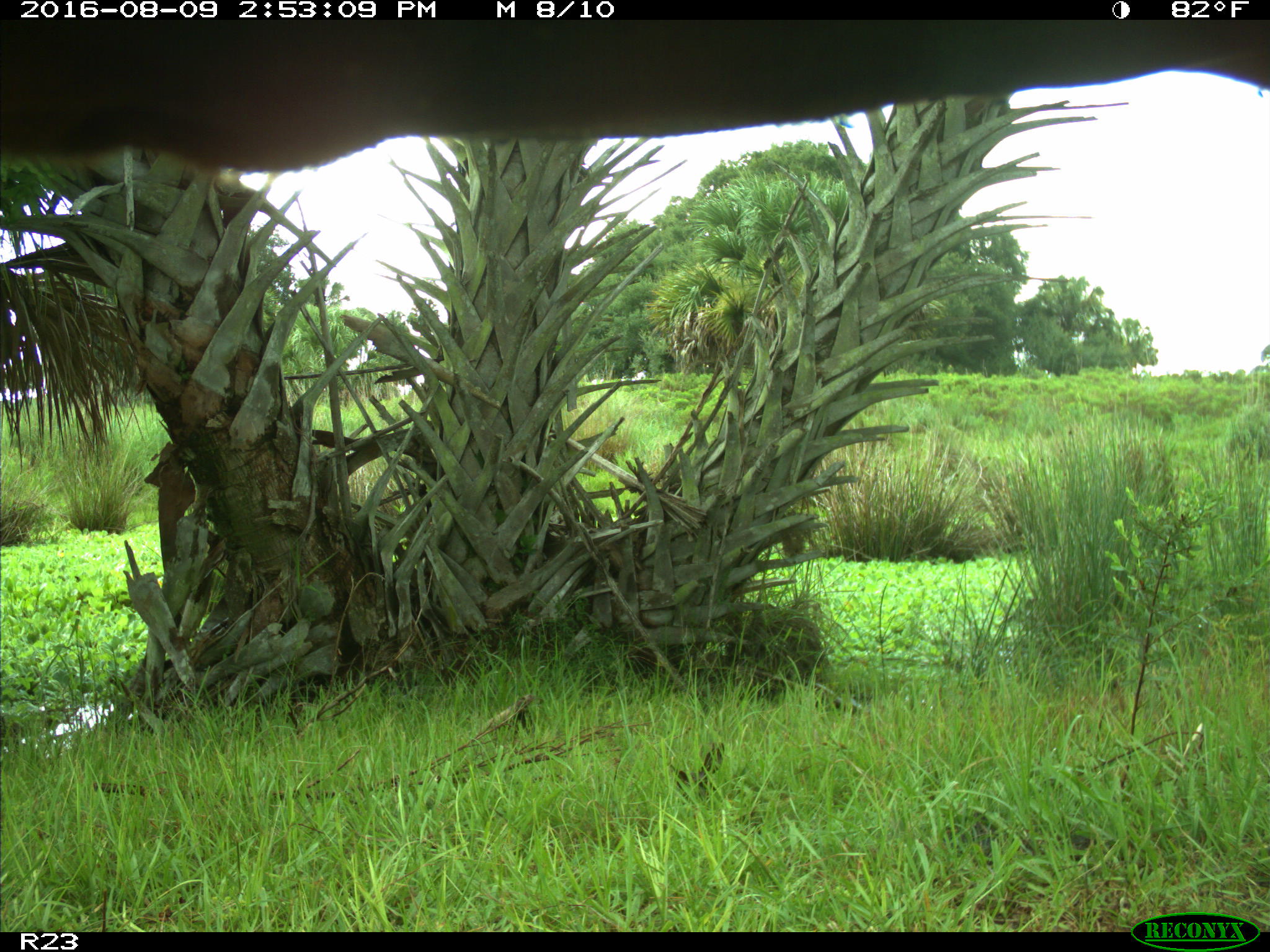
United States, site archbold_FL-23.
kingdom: Animalia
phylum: Chordata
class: Mammalia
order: Artiodactyla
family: Bovidae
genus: Bos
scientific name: Bos taurus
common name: domestic cow